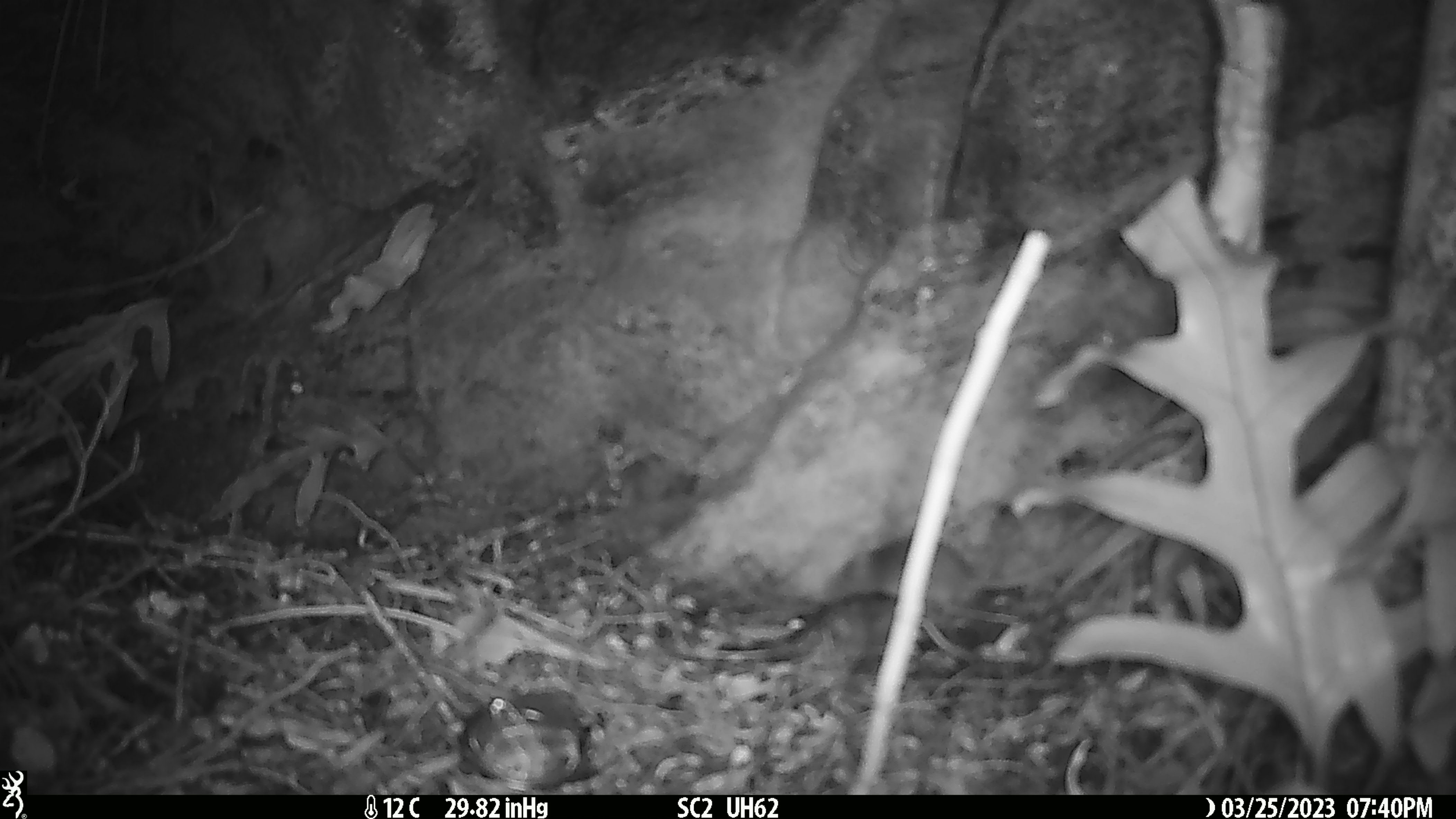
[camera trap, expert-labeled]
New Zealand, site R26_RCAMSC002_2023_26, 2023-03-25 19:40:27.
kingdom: Animalia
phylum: Chordata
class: Mammalia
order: Rodentia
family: Muridae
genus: Mus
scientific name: Mus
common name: mouse